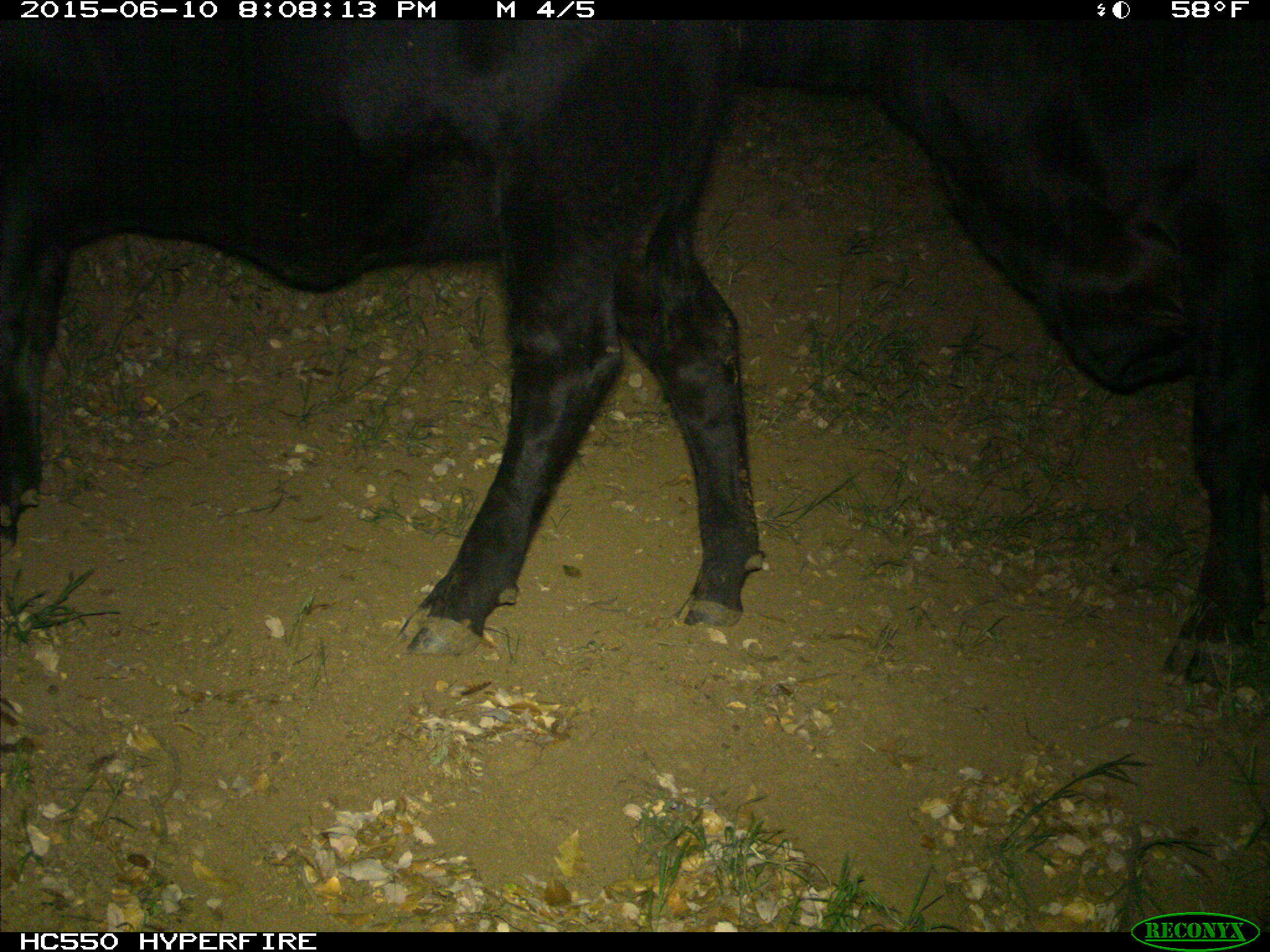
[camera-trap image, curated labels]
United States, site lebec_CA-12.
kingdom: Animalia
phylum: Chordata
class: Mammalia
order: Artiodactyla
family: Bovidae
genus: Bos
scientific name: Bos taurus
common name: domestic cow